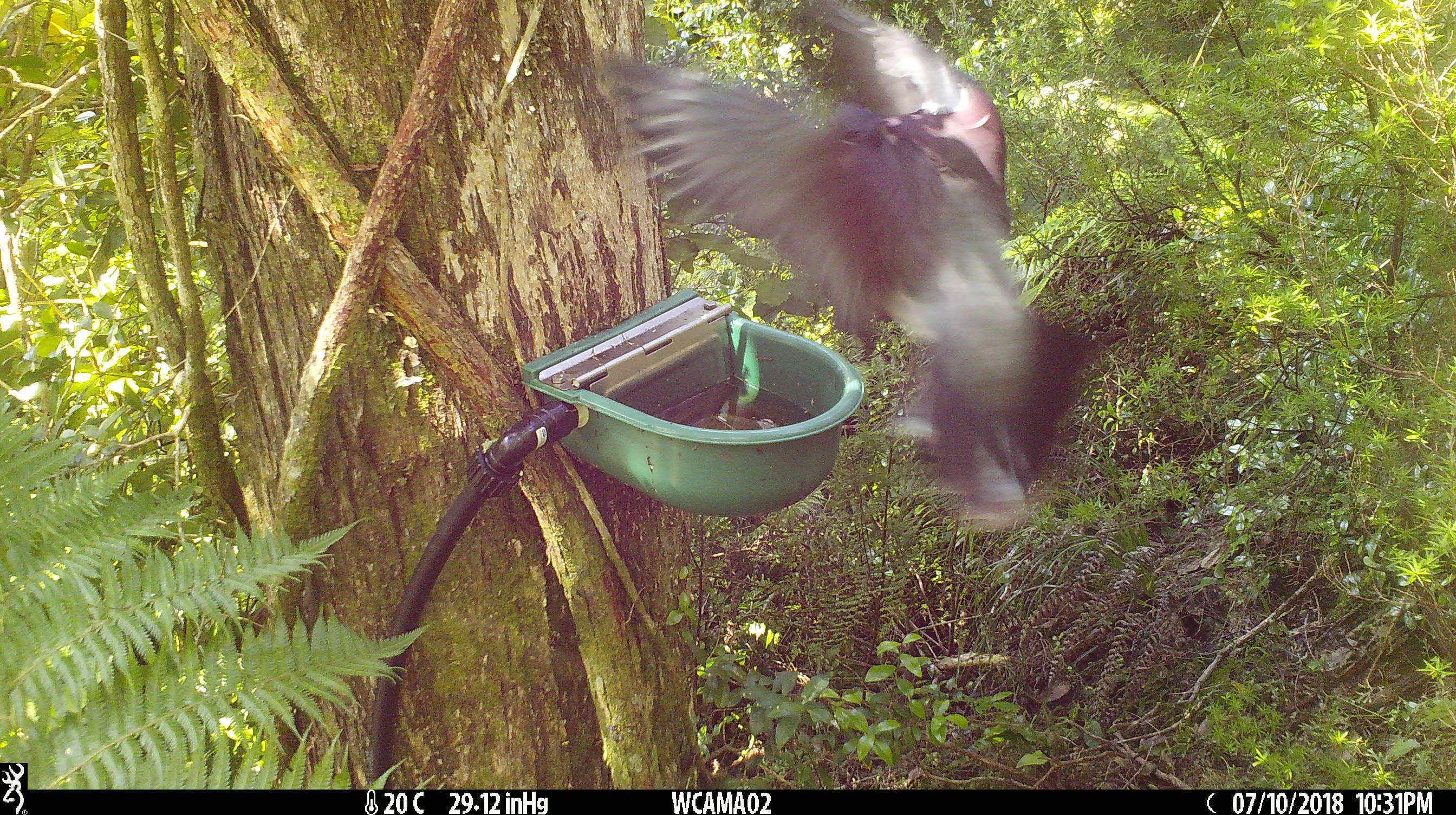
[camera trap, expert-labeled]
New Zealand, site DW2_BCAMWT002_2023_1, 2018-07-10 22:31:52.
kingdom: Animalia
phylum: Chordata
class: Aves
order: Columbiformes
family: Columbidae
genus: Hemiphaga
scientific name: Hemiphaga novaeseelandiae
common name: new zealand pigeon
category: kereru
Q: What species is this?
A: Kereru (new zealand pigeon) (Hemiphaga novaeseelandiae).